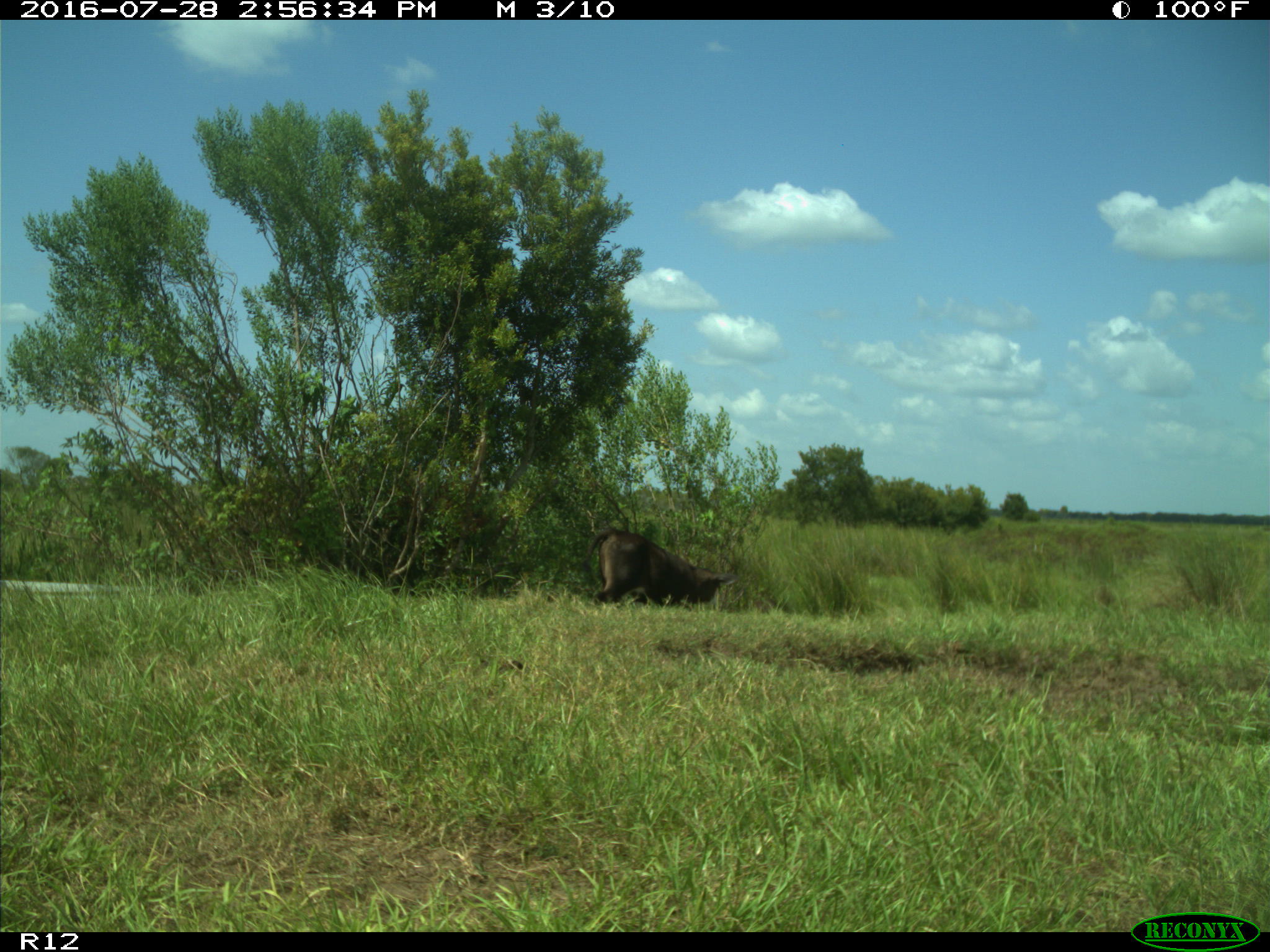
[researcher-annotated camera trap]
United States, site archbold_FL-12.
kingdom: Animalia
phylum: Chordata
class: Mammalia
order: Artiodactyla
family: Bovidae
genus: Bos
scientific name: Bos taurus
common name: domestic cow